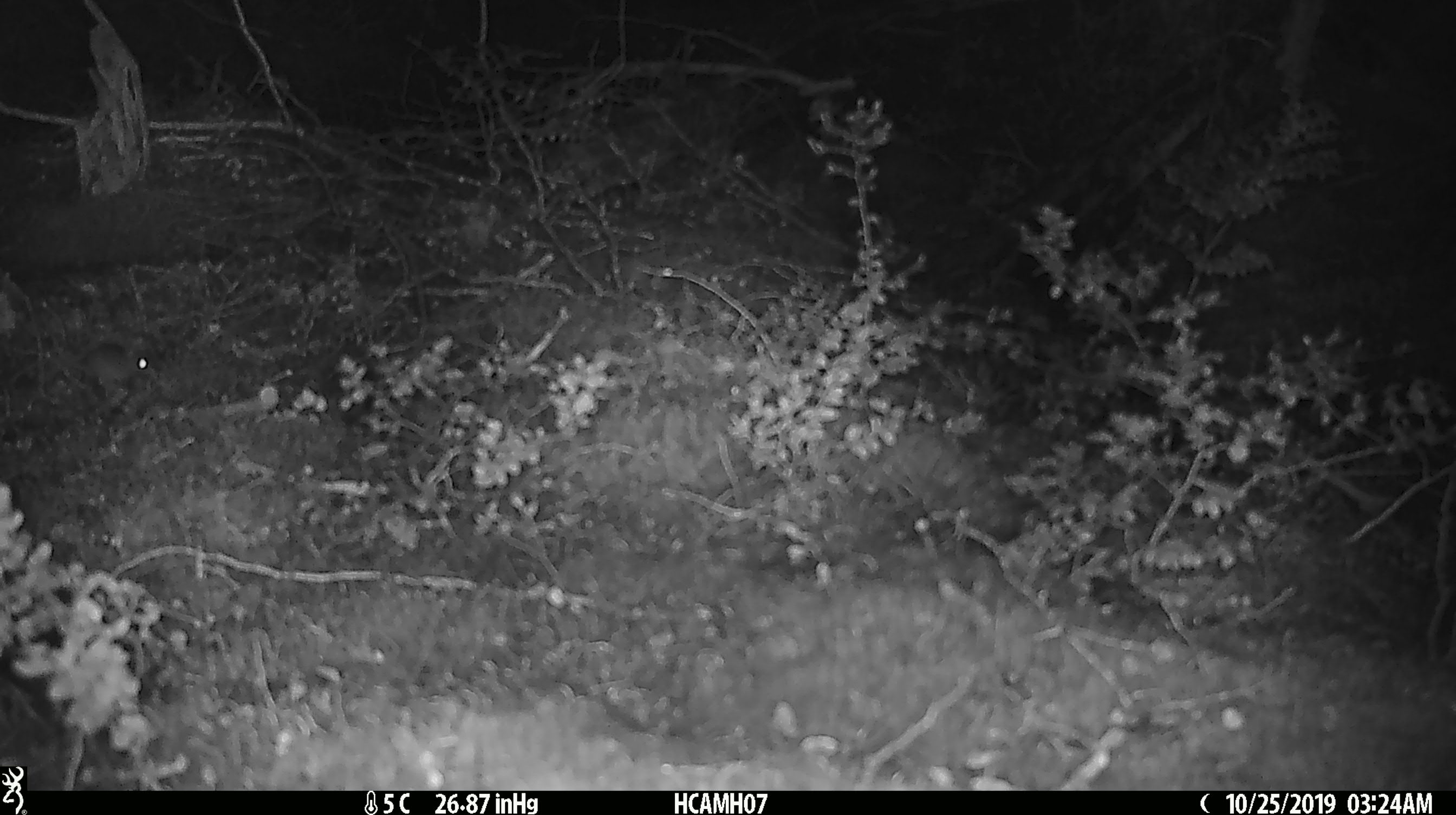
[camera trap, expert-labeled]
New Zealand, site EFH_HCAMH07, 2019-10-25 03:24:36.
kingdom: Animalia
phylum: Chordata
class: Mammalia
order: Rodentia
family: Muridae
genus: Mus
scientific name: Mus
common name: mouse